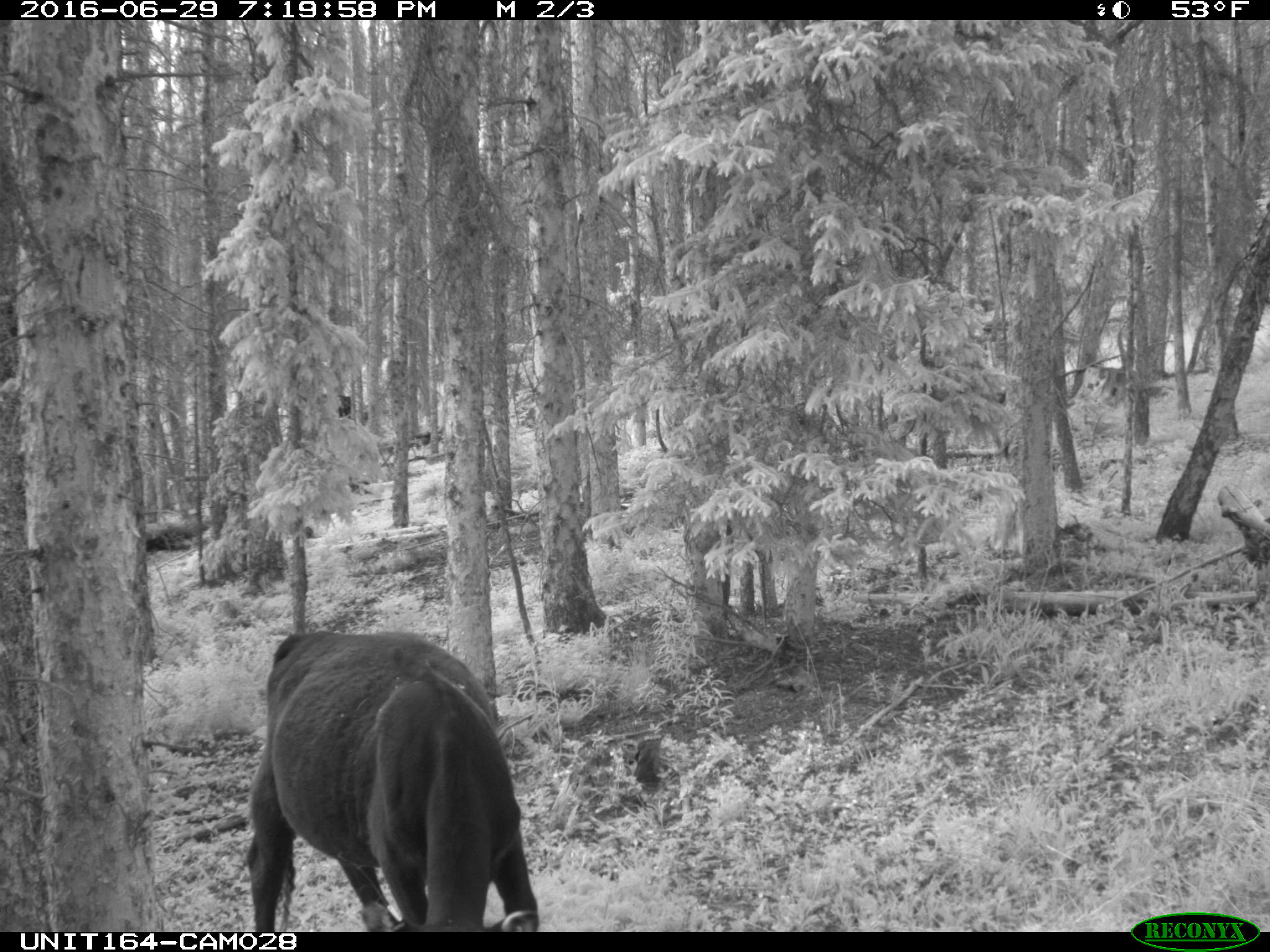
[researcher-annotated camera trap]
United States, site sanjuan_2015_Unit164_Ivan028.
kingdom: Animalia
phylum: Chordata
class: Mammalia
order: Artiodactyla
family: Bovidae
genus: Bos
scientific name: Bos taurus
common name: domestic cow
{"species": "Bos taurus (domestic cow)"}